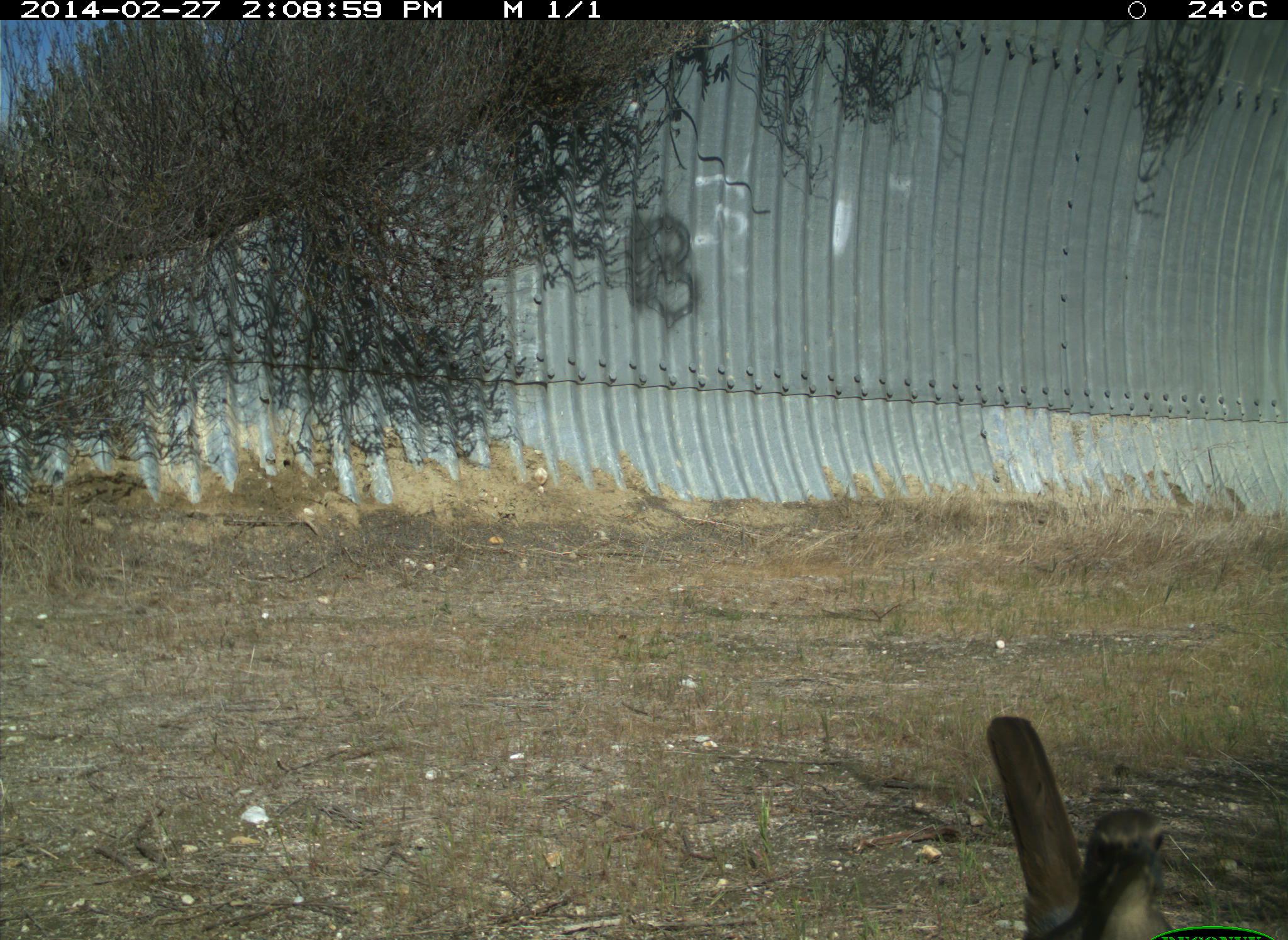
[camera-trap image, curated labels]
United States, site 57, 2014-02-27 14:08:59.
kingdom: Animalia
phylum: Chordata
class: Aves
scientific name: Aves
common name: bird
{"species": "bird (Aves)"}